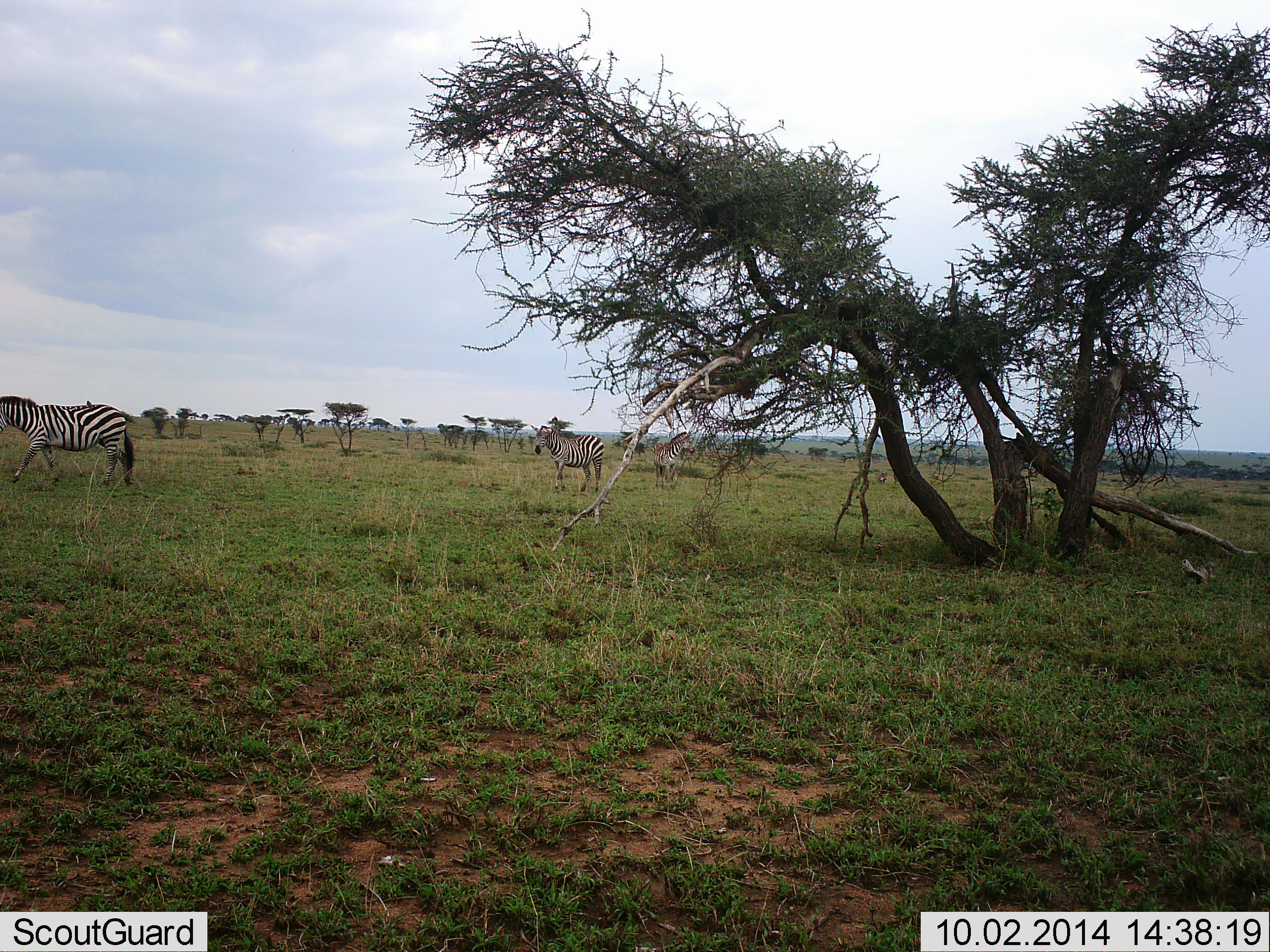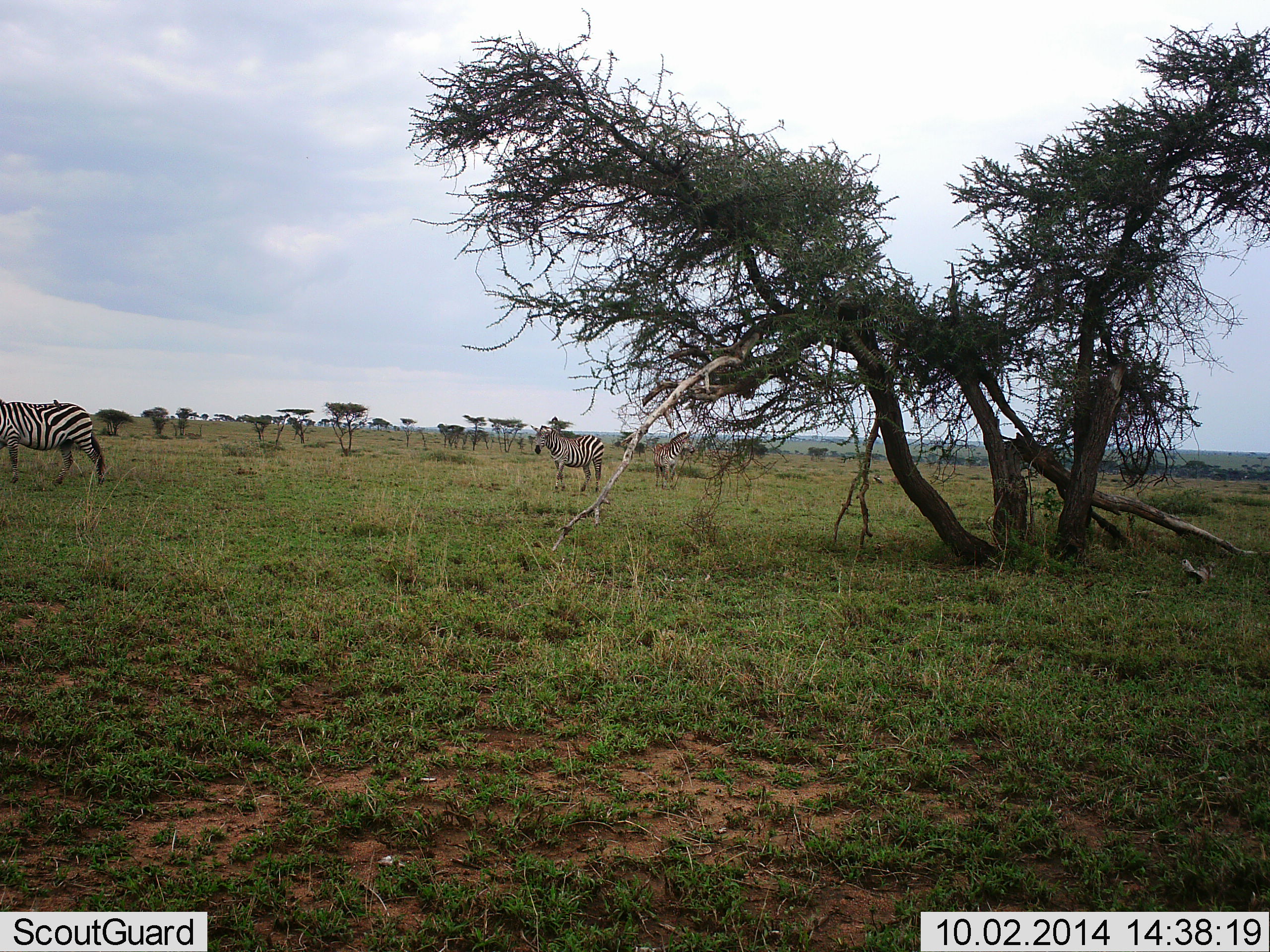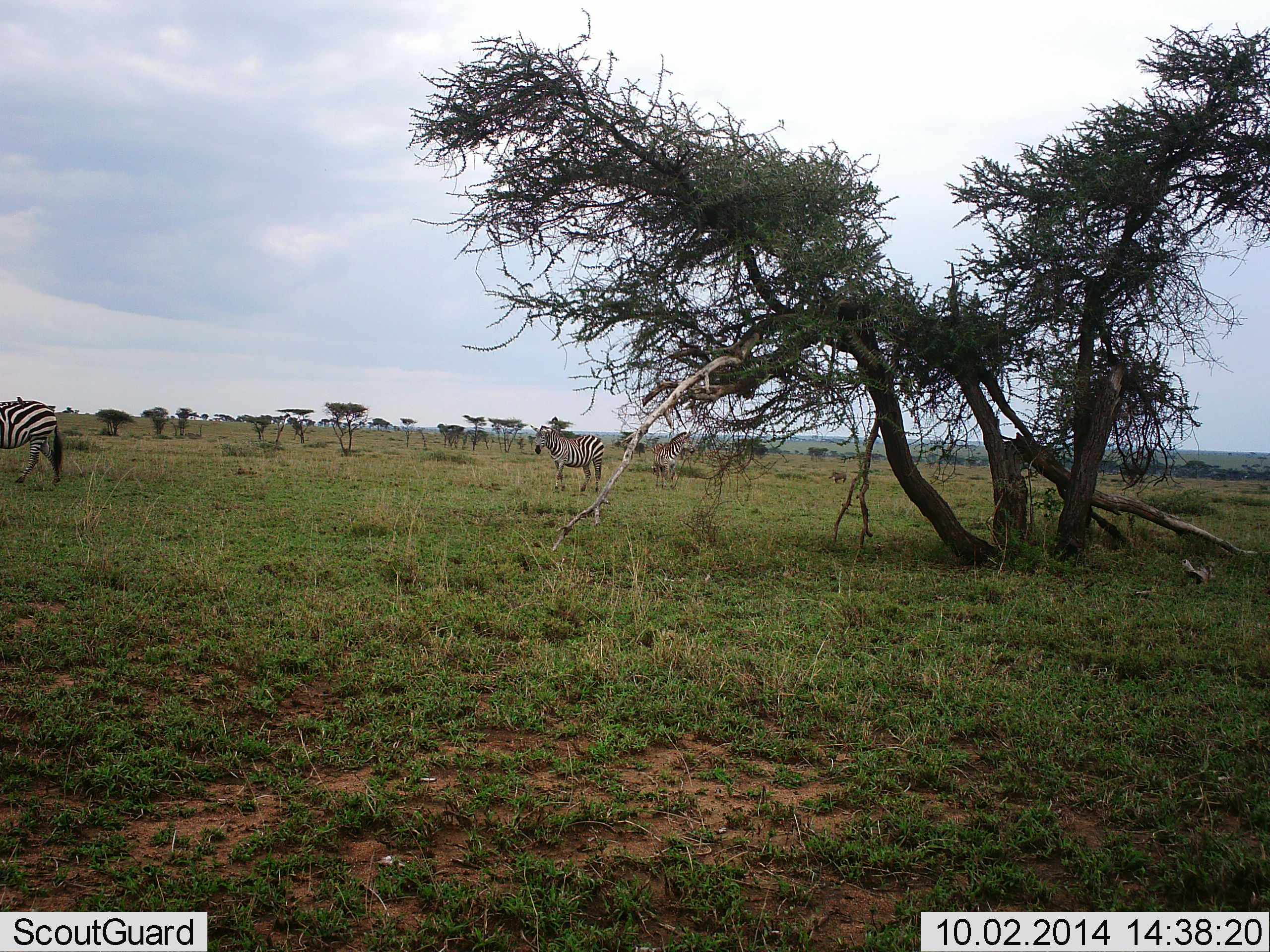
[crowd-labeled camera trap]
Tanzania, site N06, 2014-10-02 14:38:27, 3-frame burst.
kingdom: Animalia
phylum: Chordata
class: Mammalia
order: Perissodactyla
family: Equidae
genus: Equus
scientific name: Equus quagga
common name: plains zebra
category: zebra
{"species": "zebra (plains zebra) (Equus quagga)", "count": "3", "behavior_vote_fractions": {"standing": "92%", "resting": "0%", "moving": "69%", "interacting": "8%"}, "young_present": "0%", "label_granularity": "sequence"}